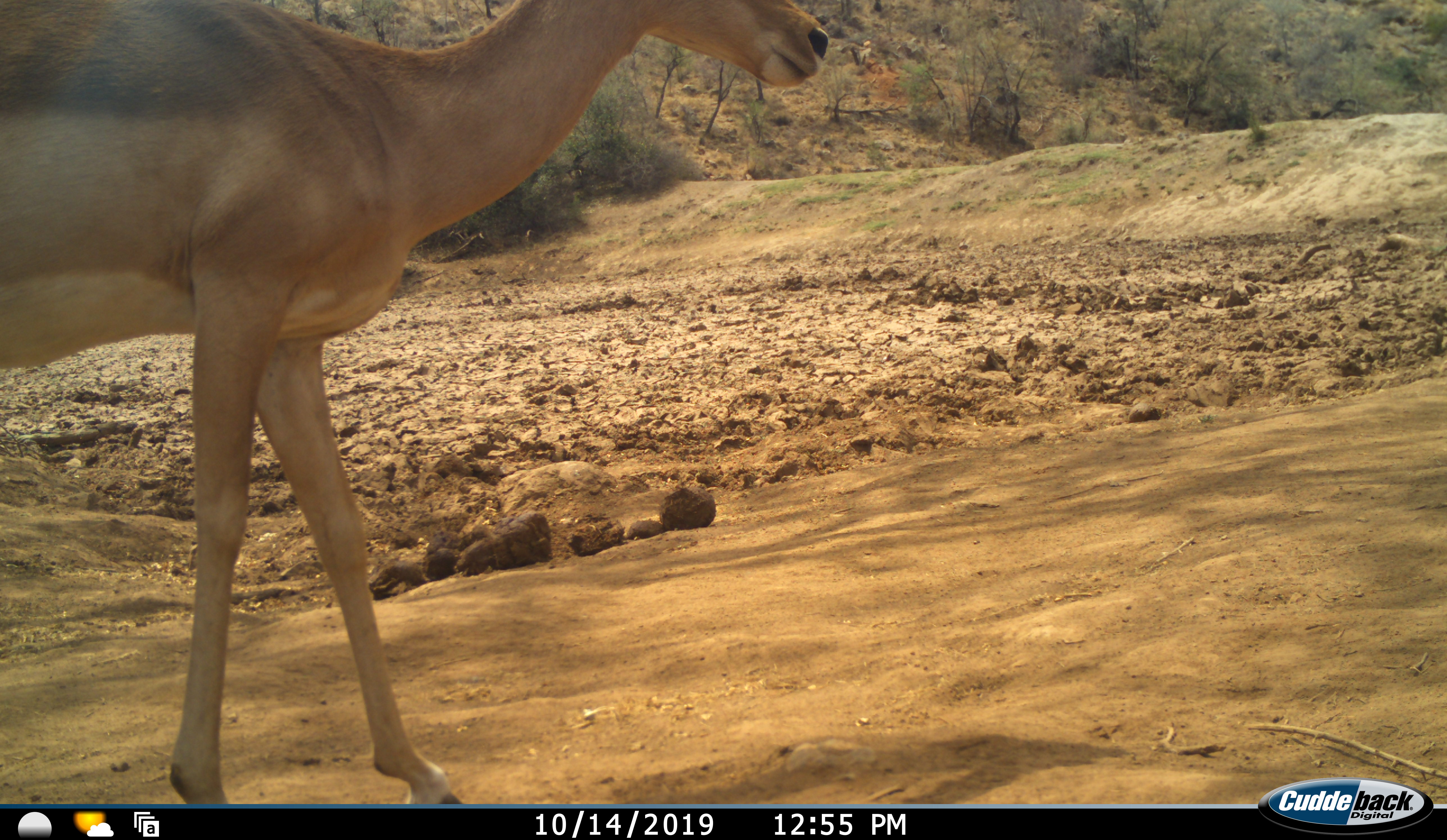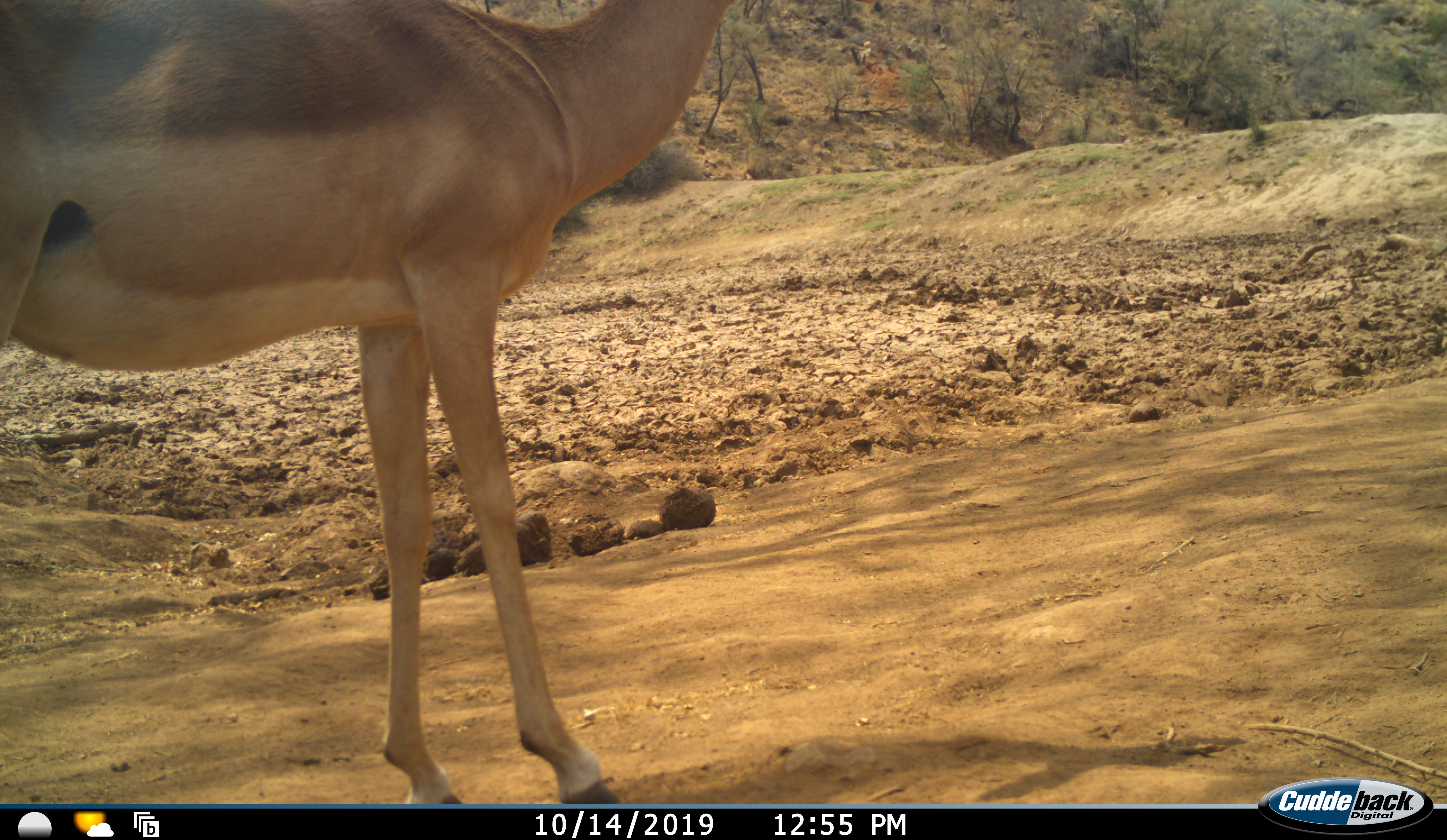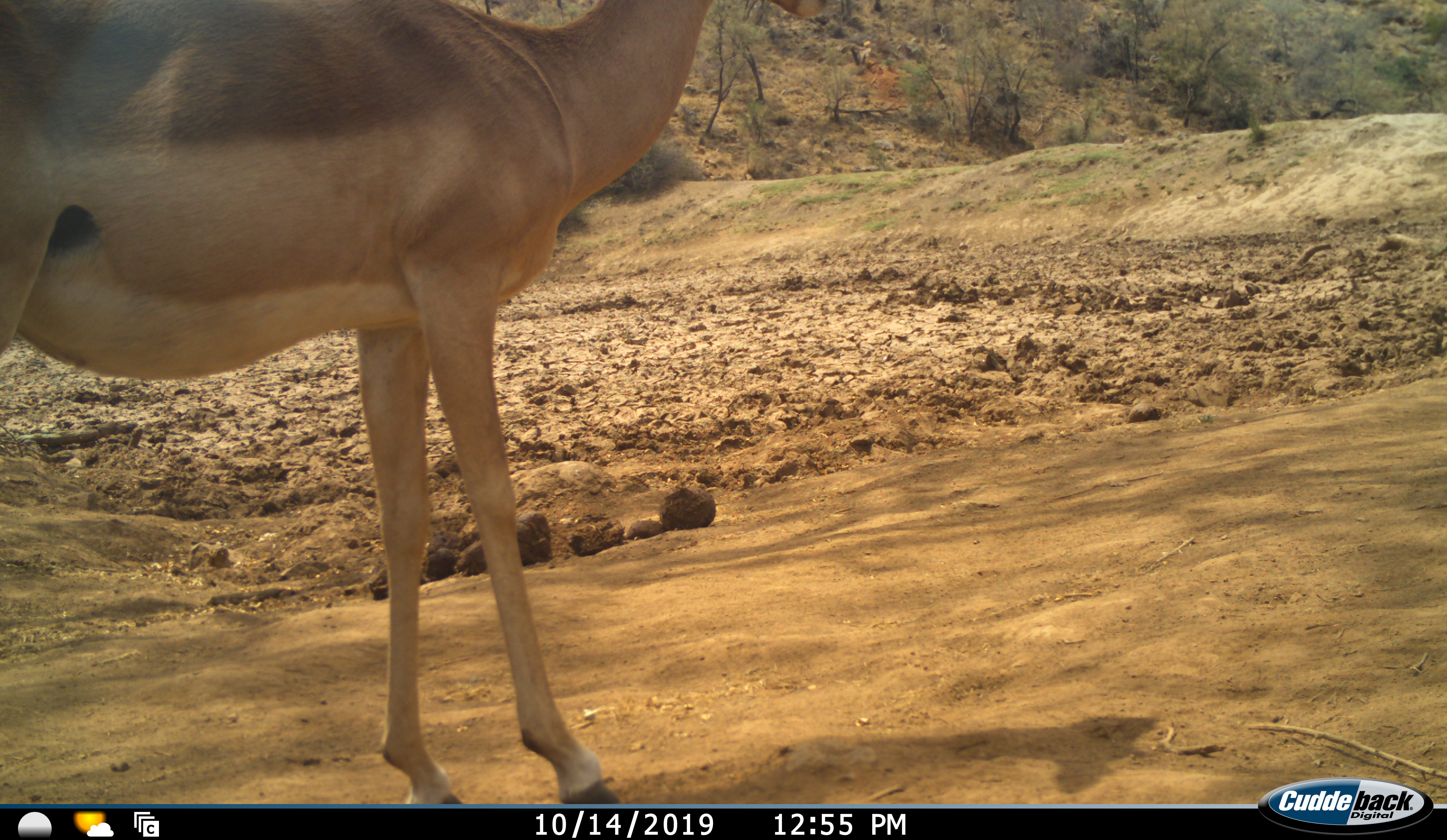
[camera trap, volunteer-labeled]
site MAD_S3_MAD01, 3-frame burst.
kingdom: Animalia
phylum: Chordata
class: Mammalia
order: Artiodactyla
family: Bovidae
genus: Aepyceros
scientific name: Aepyceros melampus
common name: impala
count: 1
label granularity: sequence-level